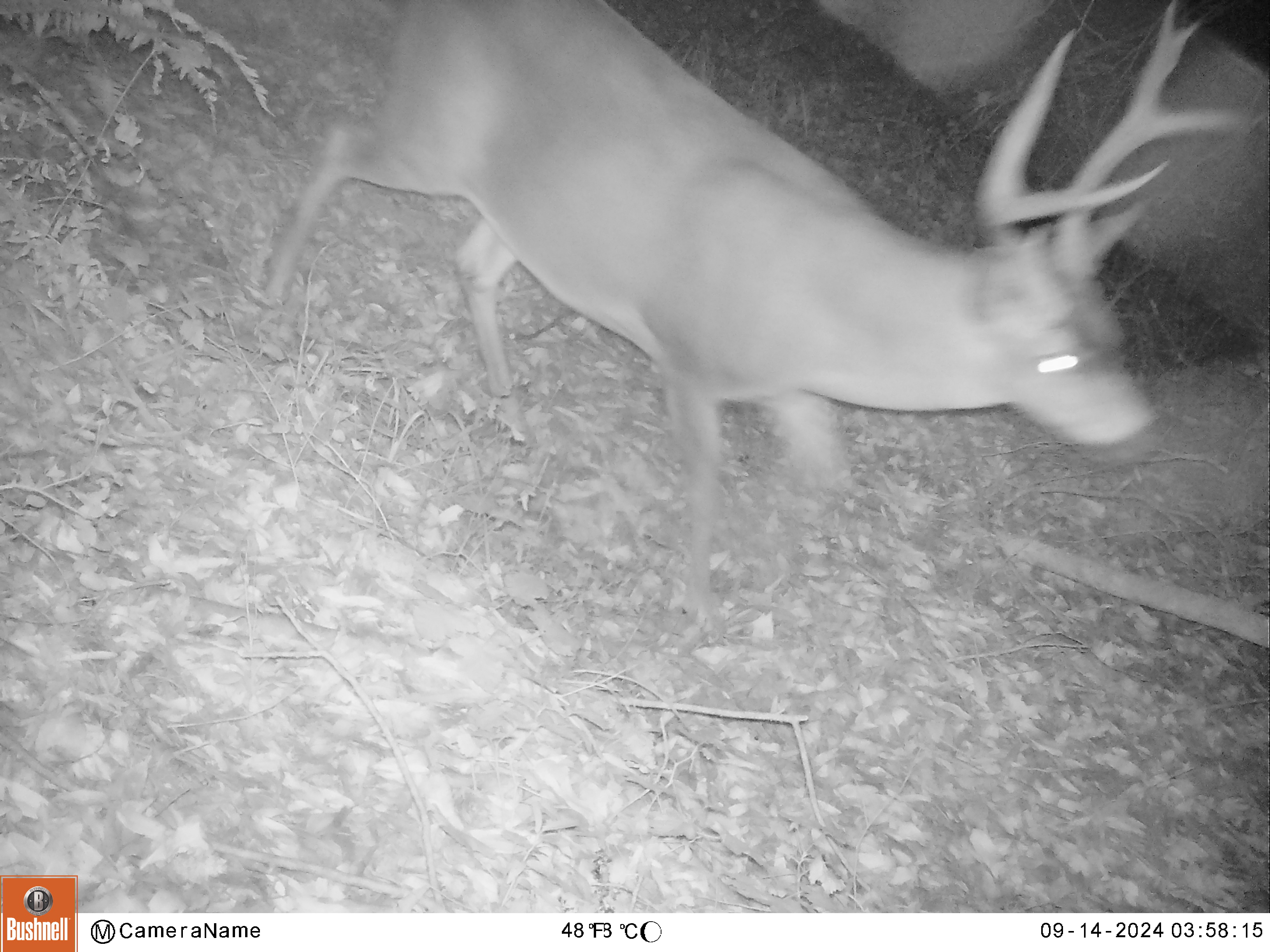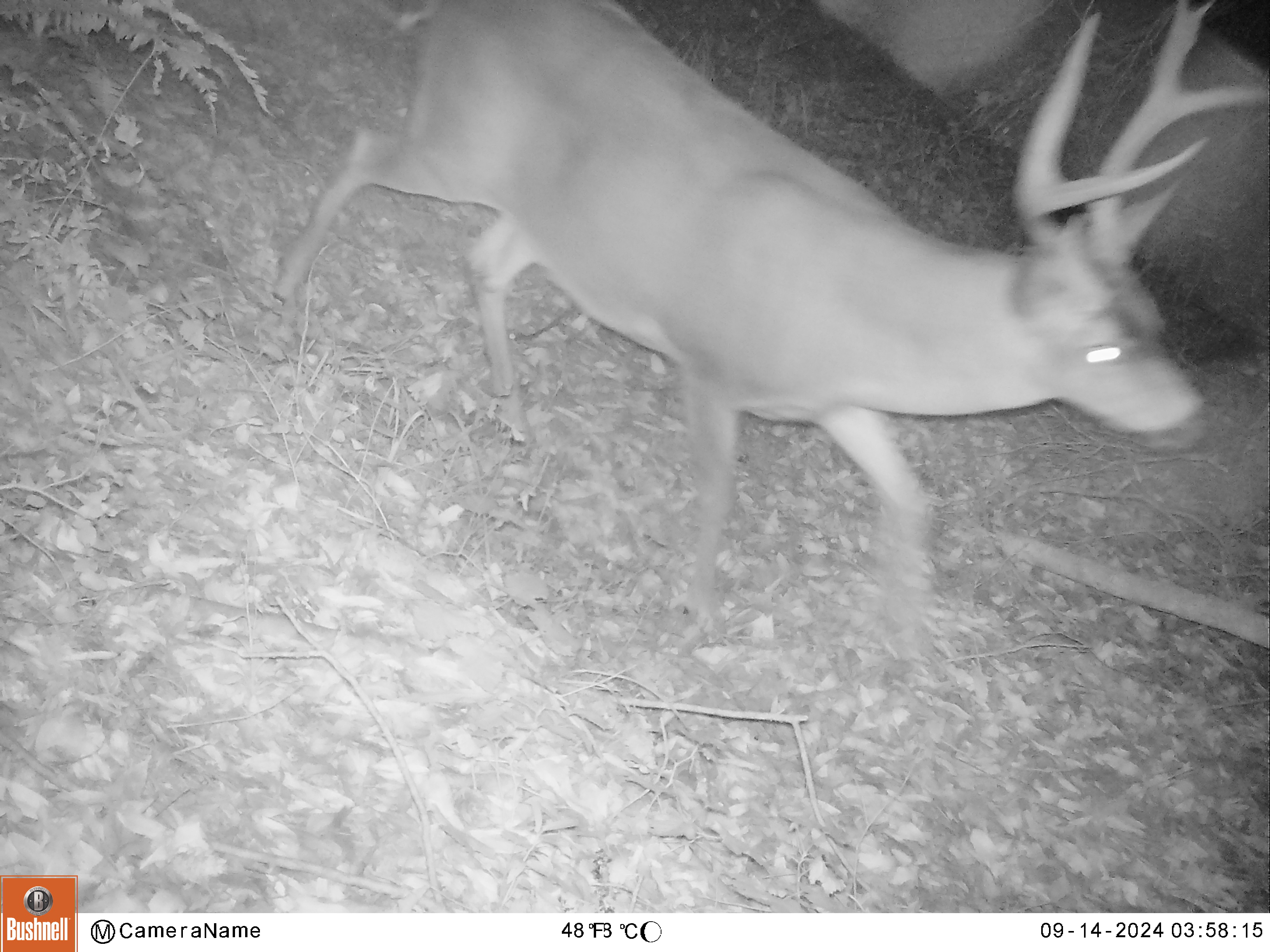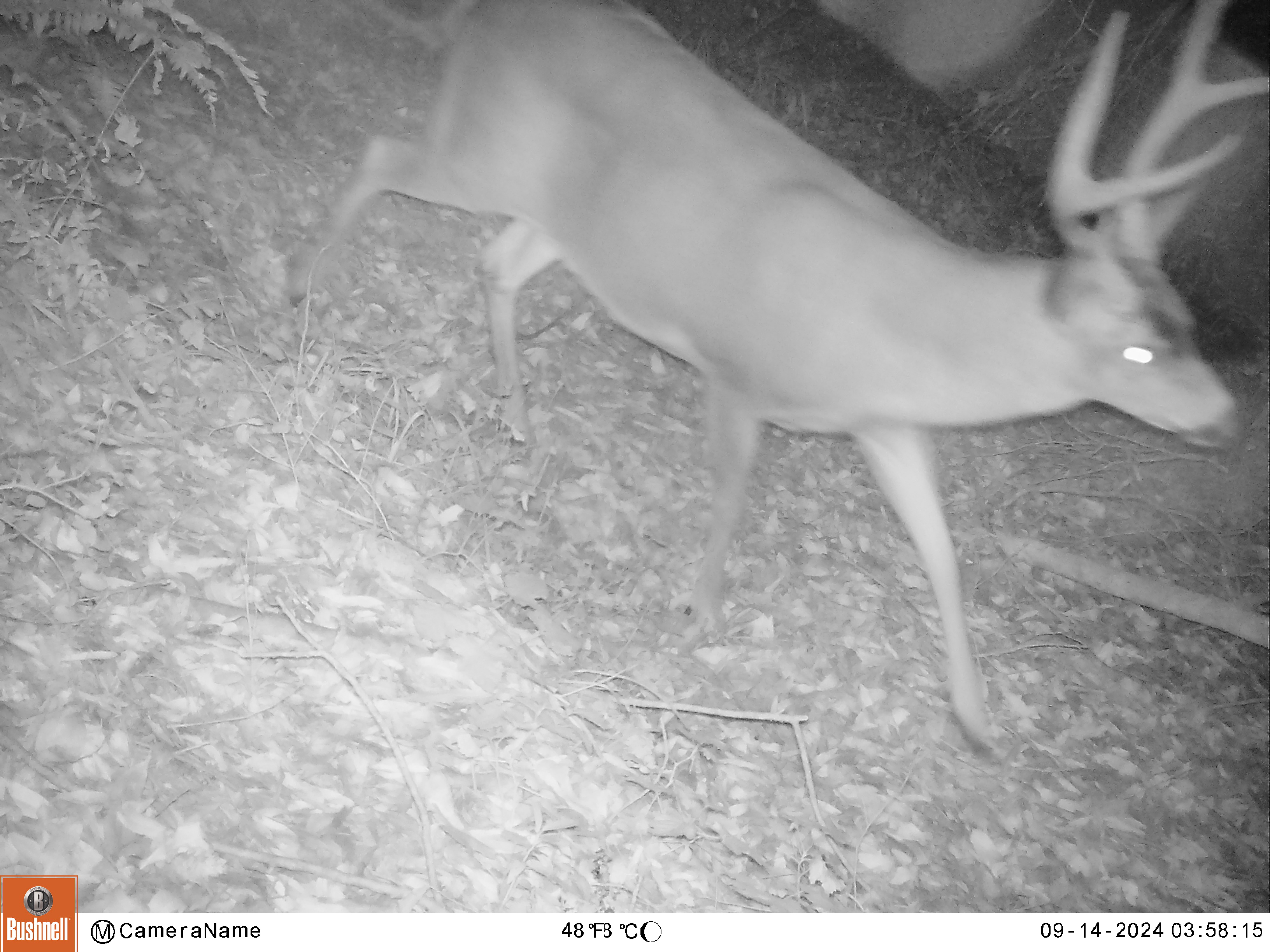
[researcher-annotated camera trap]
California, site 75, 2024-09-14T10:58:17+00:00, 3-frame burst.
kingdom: Animalia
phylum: Chordata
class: Mammalia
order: Artiodactyla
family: Cervidae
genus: Odocoileus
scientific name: Odocoileus hemionus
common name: mule deer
Mule deer (Odocoileus hemionus).